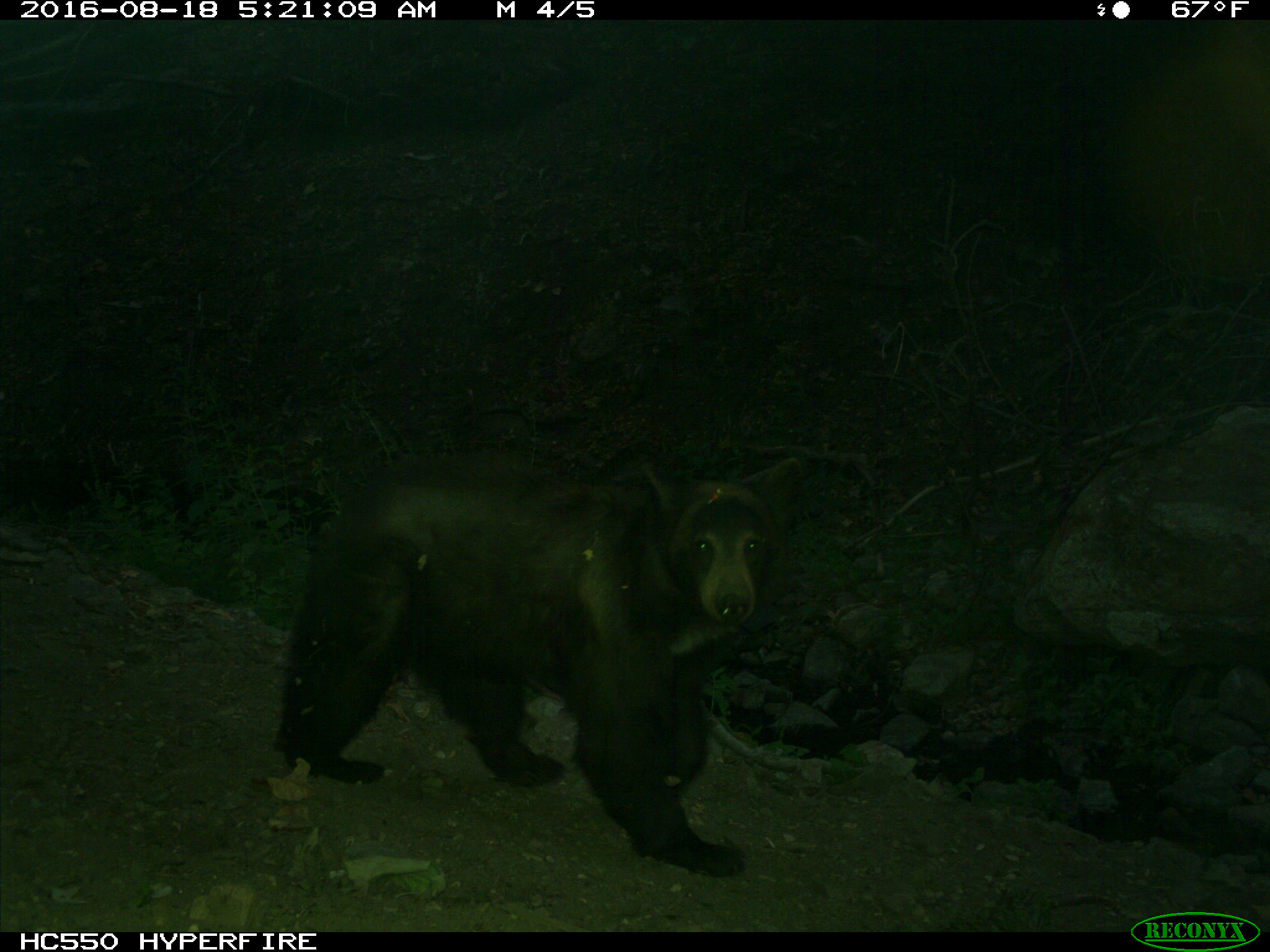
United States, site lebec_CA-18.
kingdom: Animalia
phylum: Chordata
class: Mammalia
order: Carnivora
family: Ursidae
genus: Ursus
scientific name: Ursus americanus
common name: american black bear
Ursus americanus (american black bear).